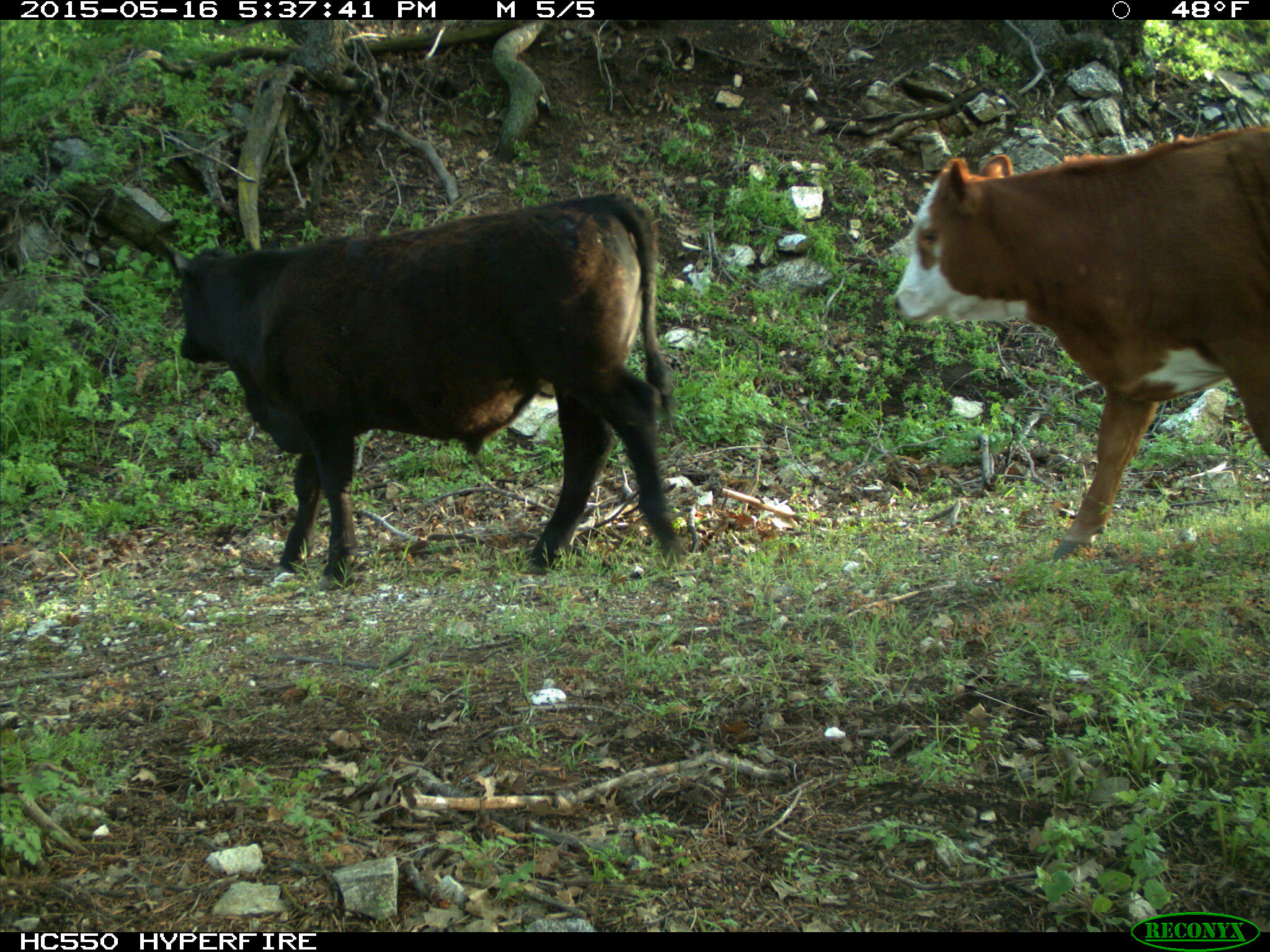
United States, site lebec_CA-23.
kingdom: Animalia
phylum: Chordata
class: Mammalia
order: Artiodactyla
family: Bovidae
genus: Bos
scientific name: Bos taurus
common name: domestic cow